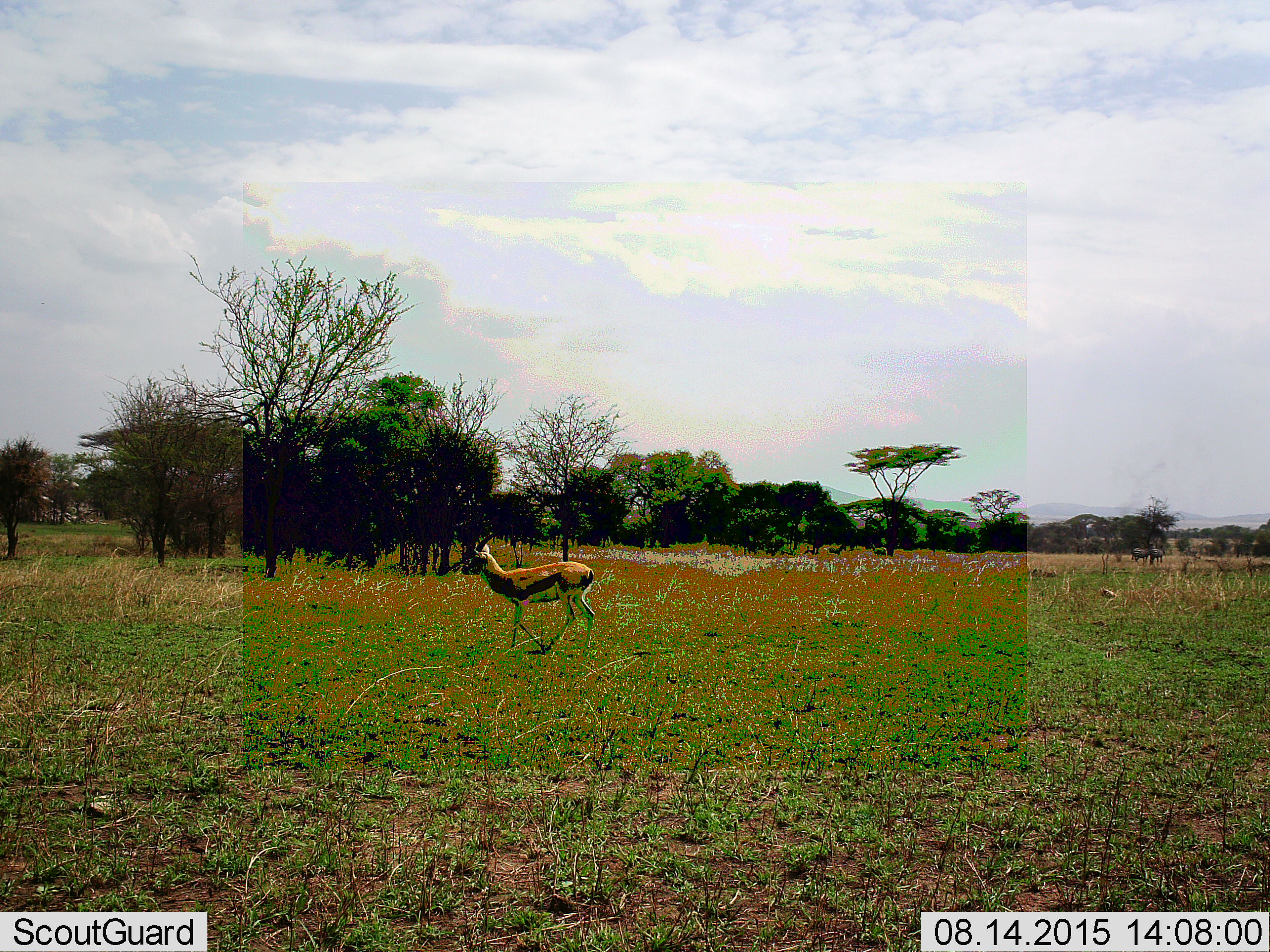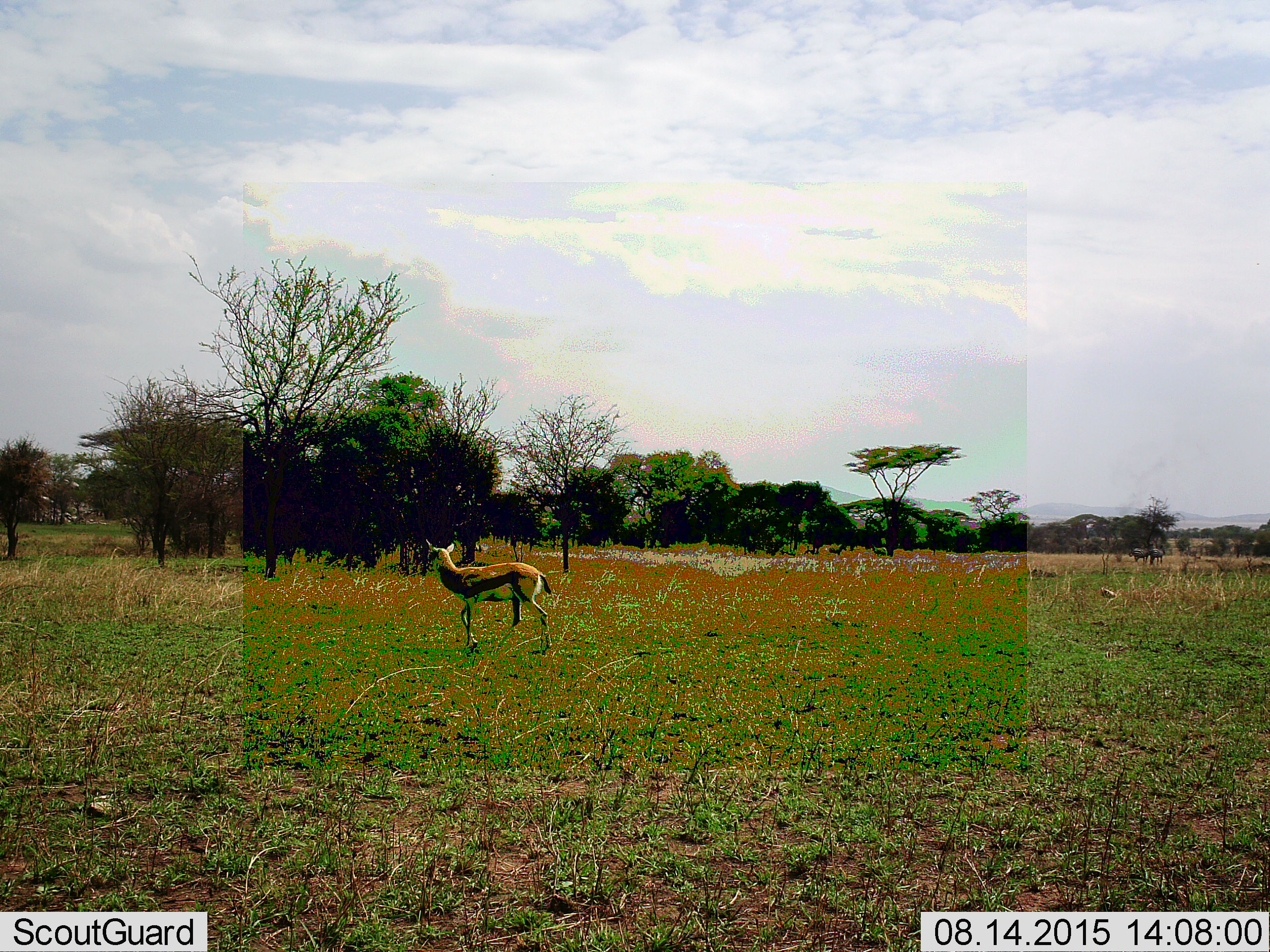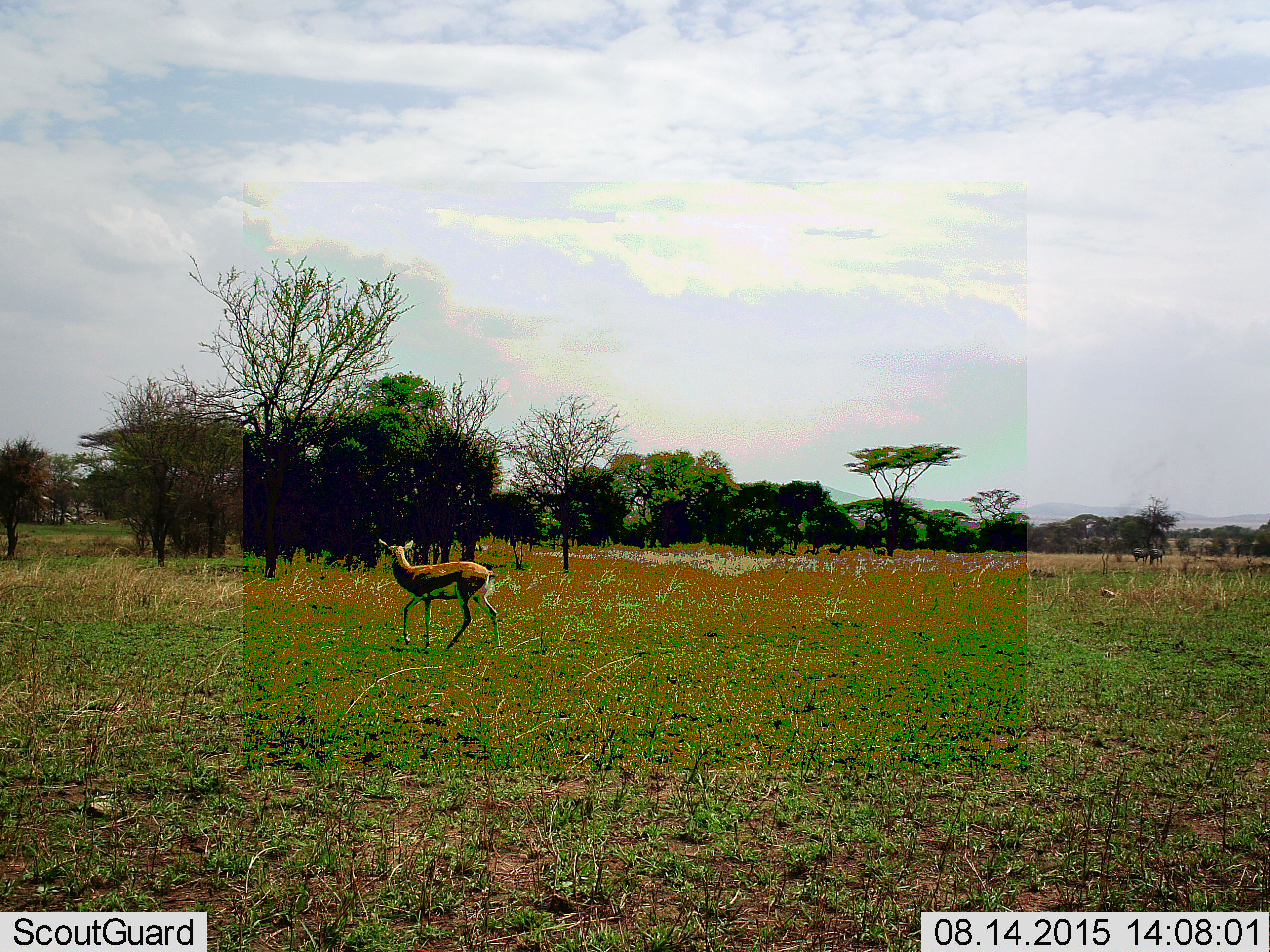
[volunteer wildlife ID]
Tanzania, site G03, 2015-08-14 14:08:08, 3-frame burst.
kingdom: Animalia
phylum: Chordata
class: Mammalia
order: Artiodactyla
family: Bovidae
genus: Eudorcas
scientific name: Eudorcas thomsonii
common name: thomson's gazelle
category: gazellethomsons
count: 1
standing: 6%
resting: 0%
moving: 100%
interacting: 0%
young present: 0%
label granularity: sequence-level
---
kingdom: Animalia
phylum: Chordata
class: Mammalia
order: Perissodactyla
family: Equidae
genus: Equus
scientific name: Equus quagga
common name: plains zebra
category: zebra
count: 4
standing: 89%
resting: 0%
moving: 11%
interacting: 0%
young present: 0%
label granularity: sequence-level